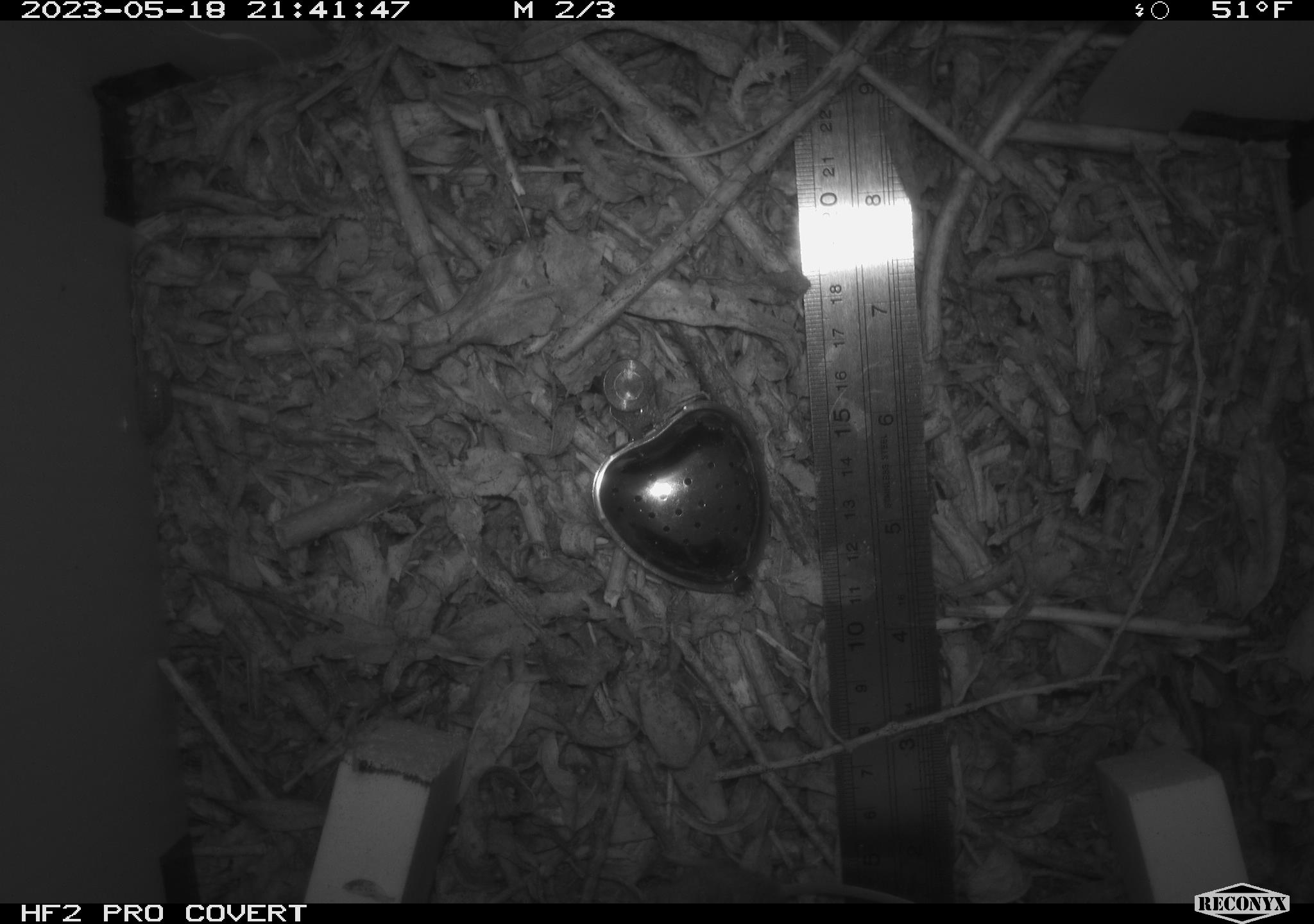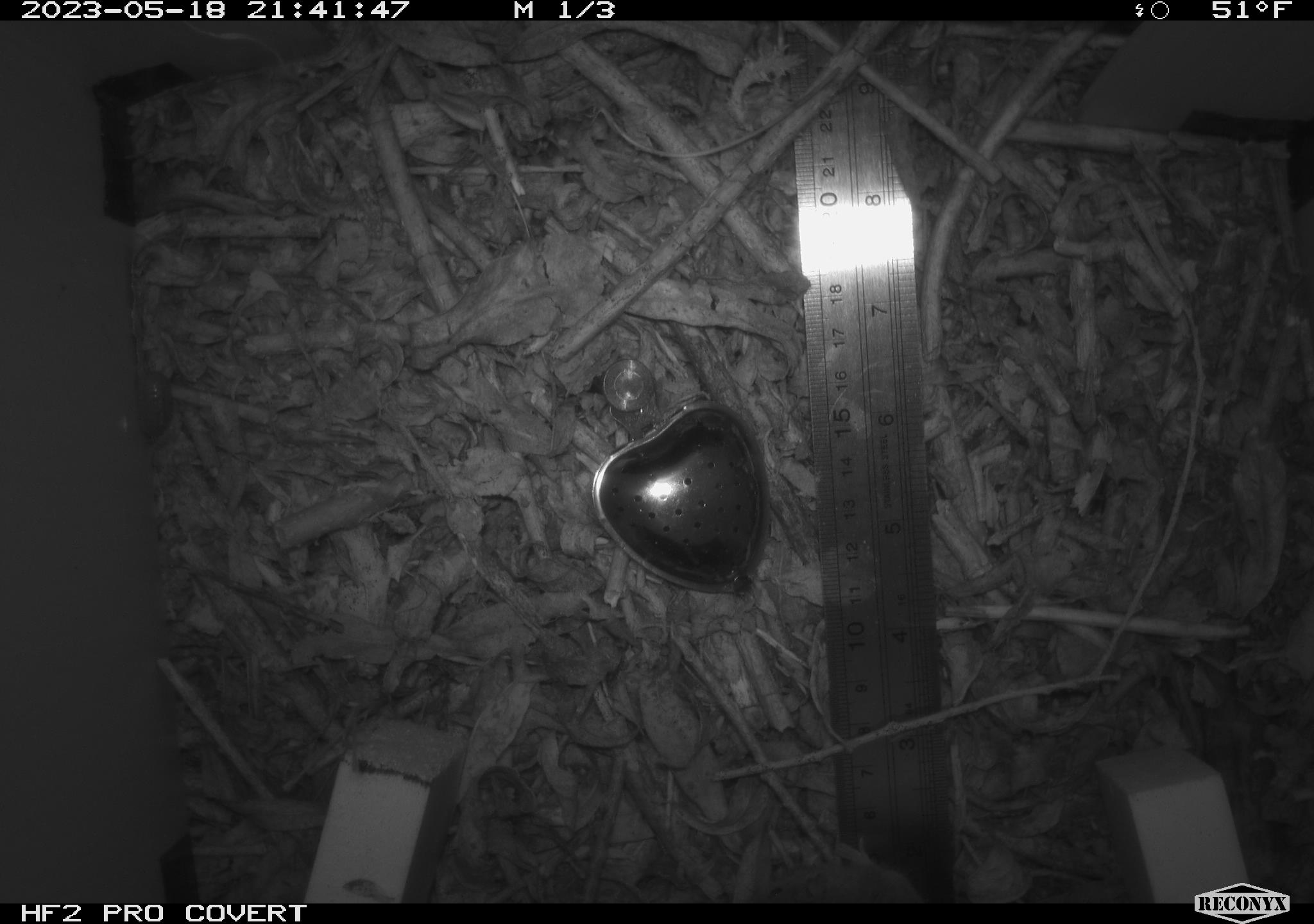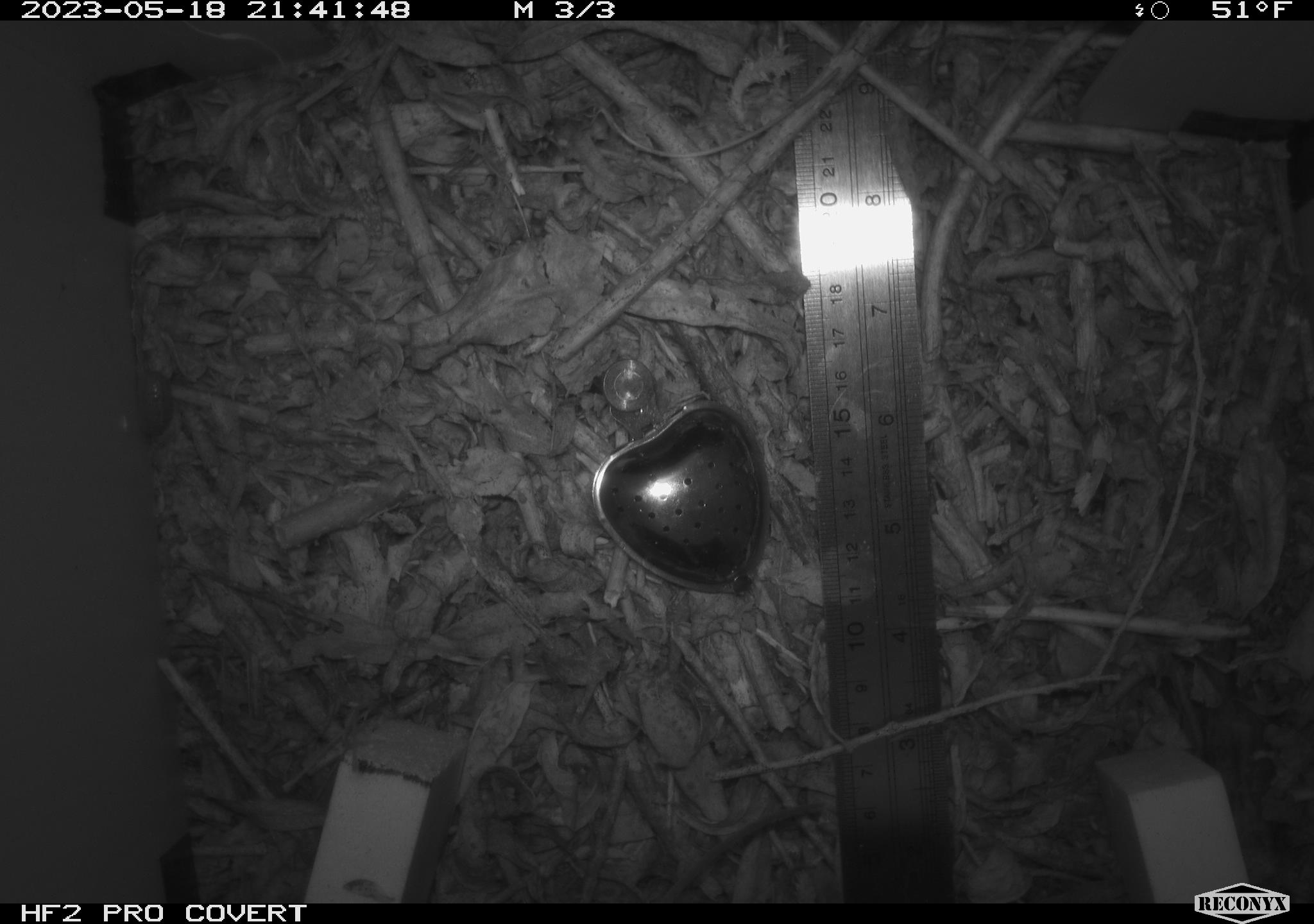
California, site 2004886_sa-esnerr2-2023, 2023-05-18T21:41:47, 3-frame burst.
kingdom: Animalia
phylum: Chordata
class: Mammalia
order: Rodentia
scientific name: Rodentia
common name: mouse species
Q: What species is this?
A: Mouse species (Rodentia).